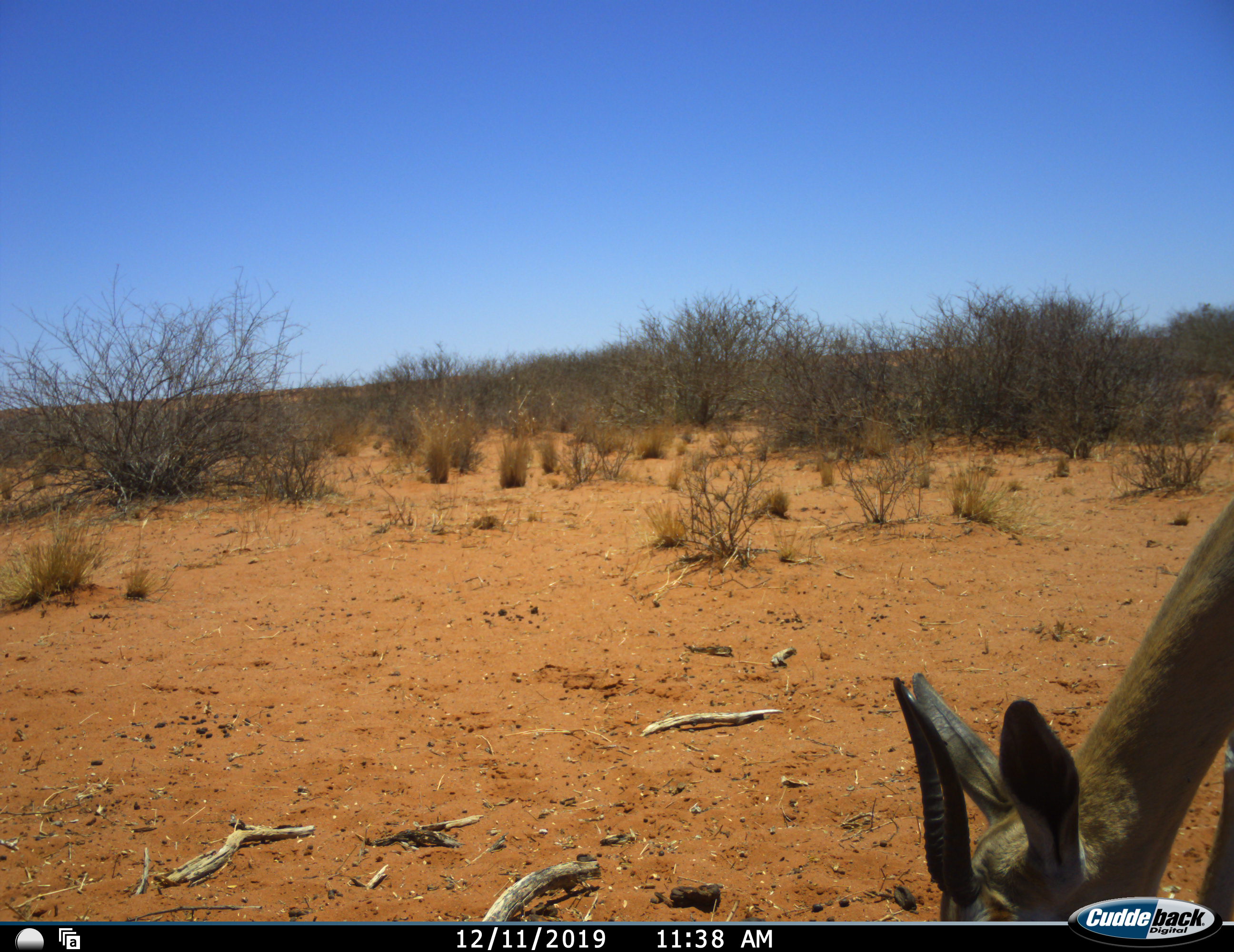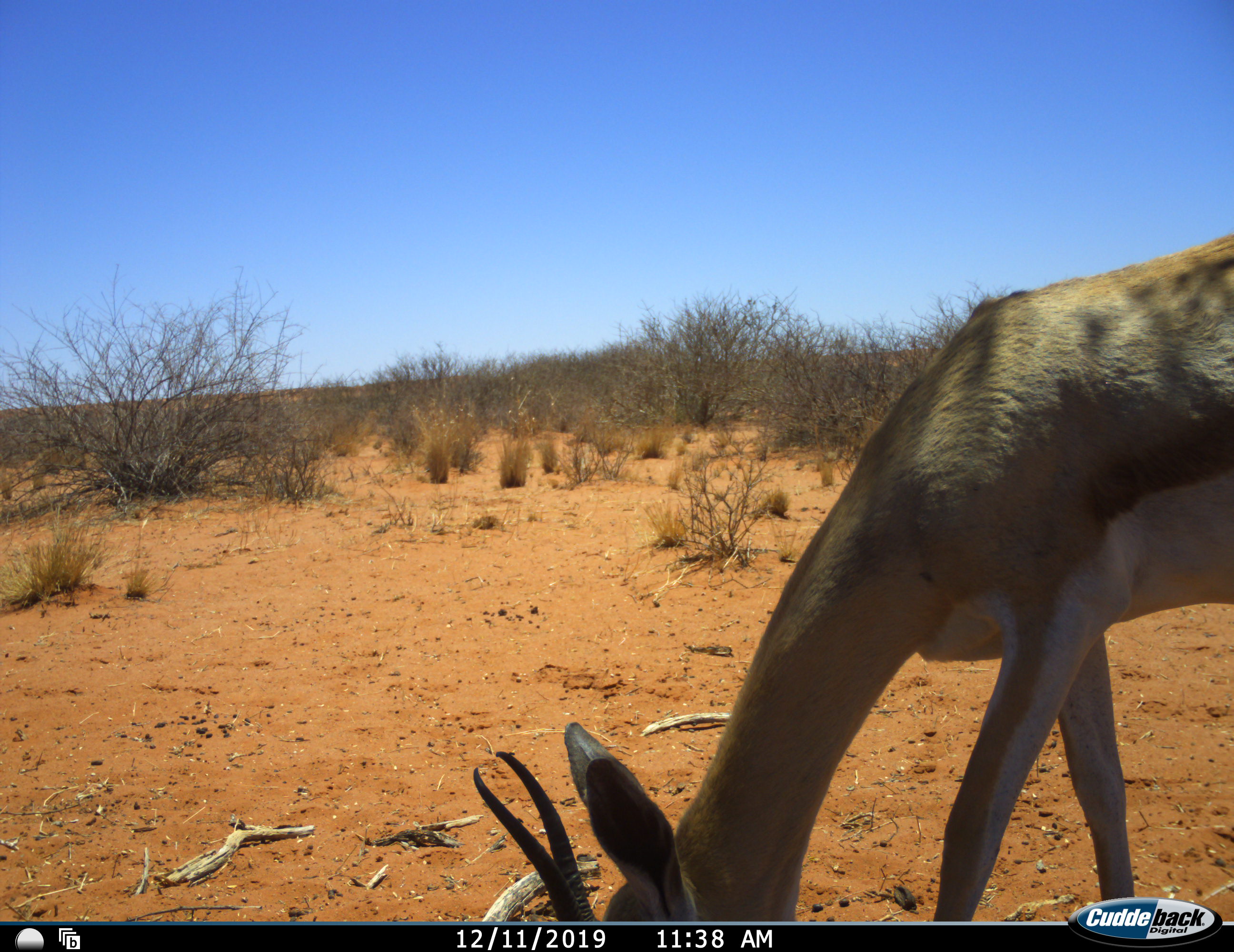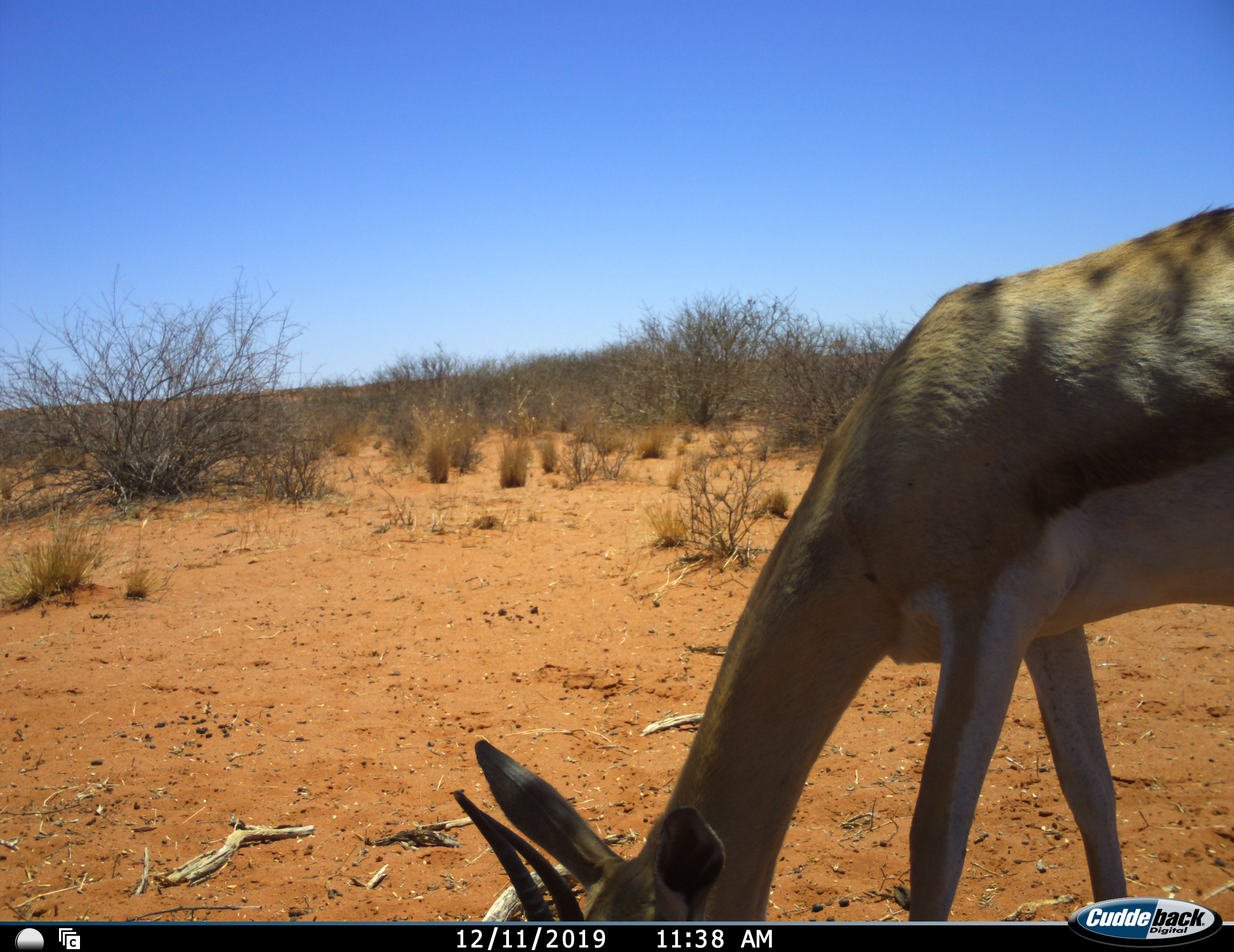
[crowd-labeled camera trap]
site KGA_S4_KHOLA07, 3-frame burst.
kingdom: Animalia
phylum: Chordata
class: Mammalia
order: Artiodactyla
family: Bovidae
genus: Antidorcas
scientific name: Antidorcas marsupialis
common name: springbok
Springbok (Antidorcas marsupialis), count 1. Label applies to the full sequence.